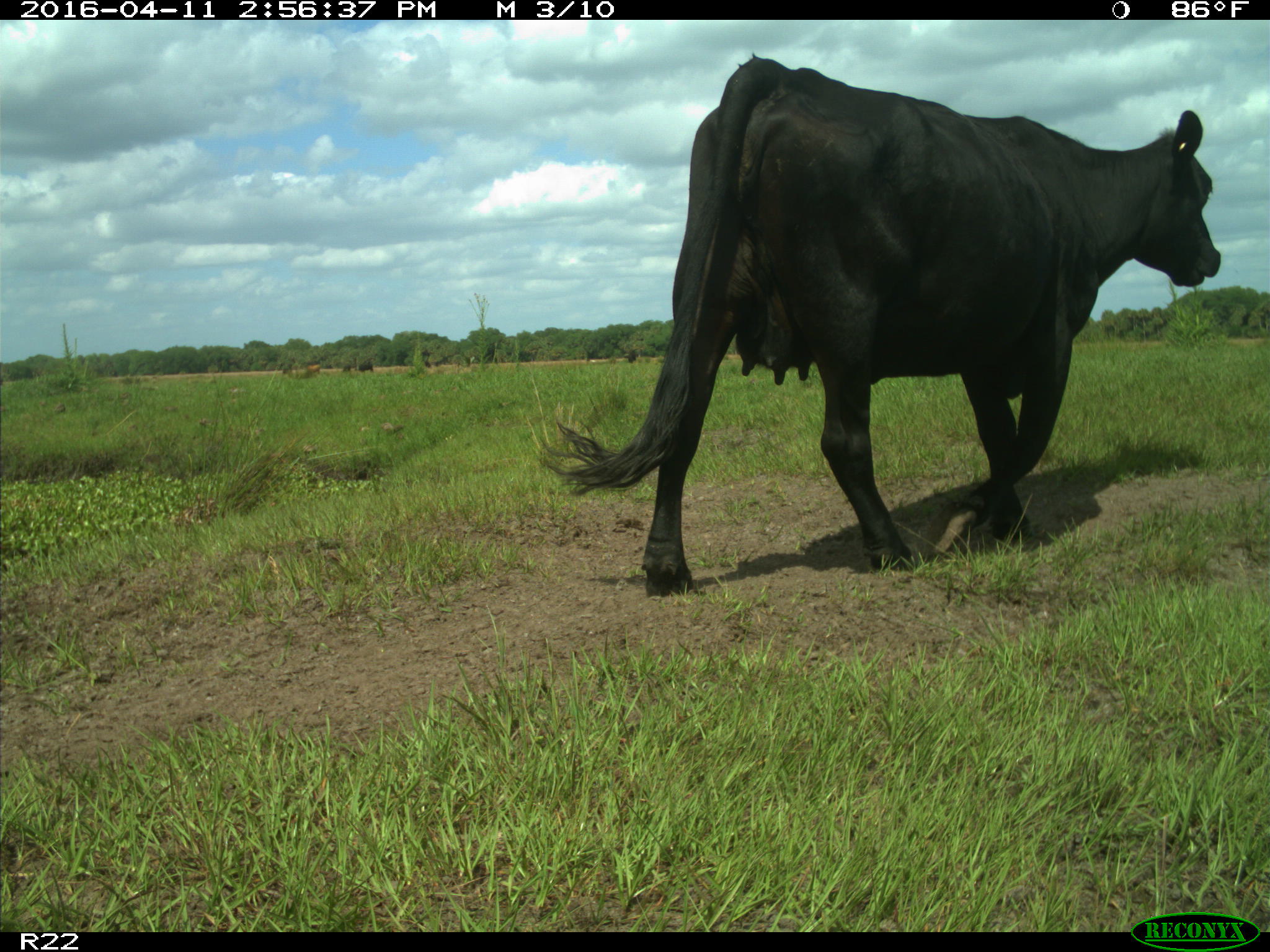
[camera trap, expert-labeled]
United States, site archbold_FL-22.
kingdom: Animalia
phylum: Chordata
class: Mammalia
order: Artiodactyla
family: Bovidae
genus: Bos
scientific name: Bos taurus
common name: domestic cow